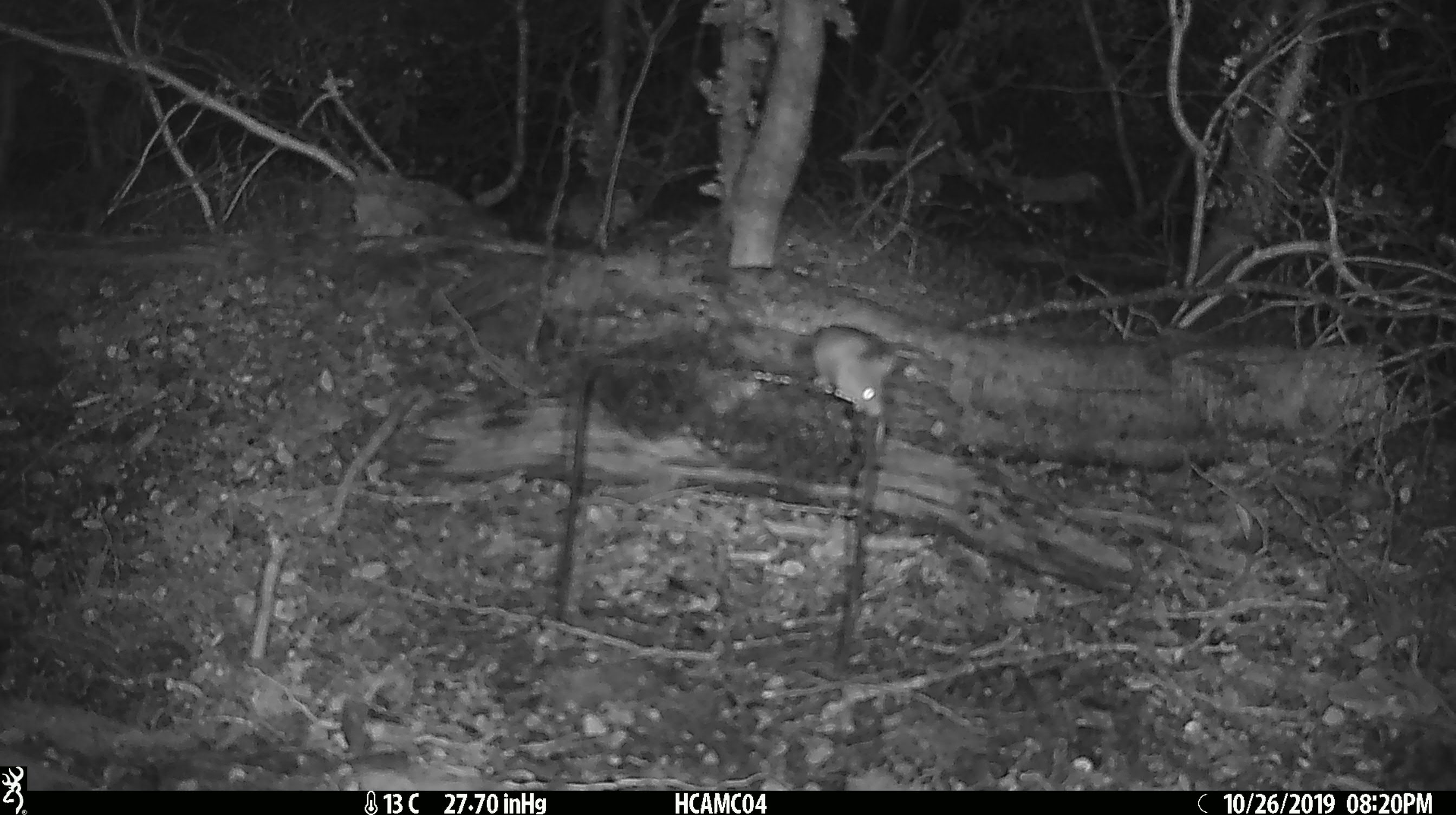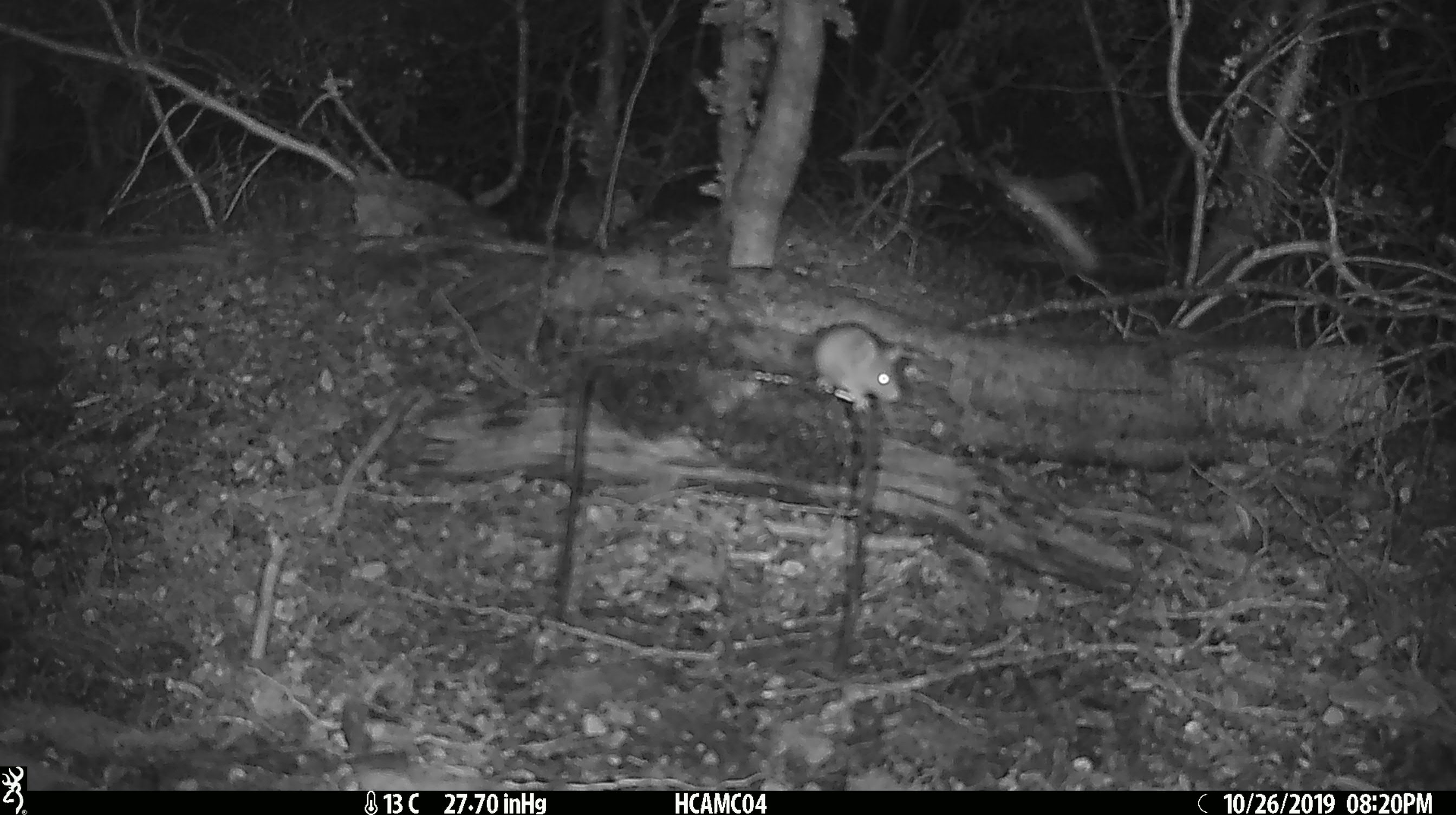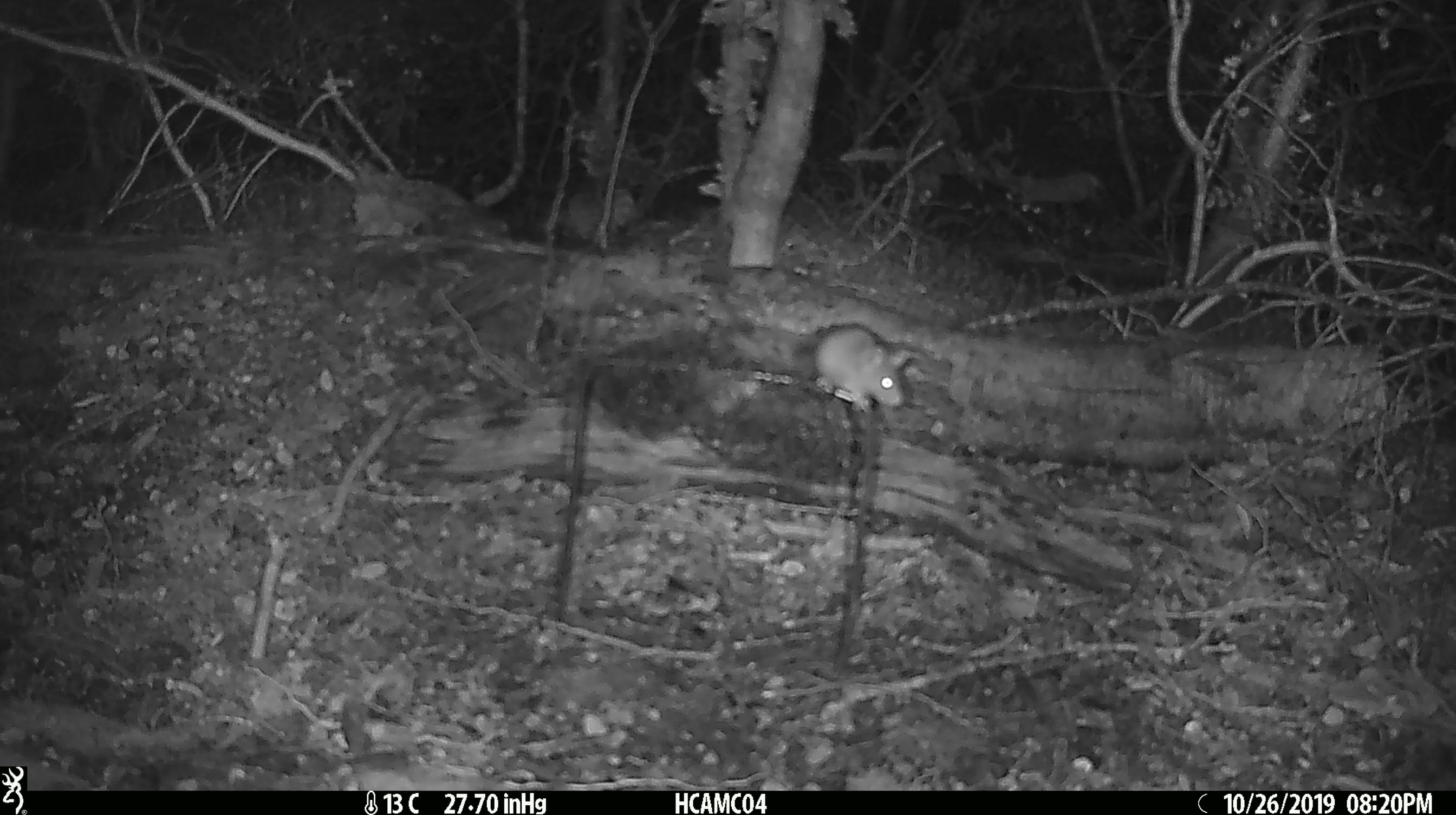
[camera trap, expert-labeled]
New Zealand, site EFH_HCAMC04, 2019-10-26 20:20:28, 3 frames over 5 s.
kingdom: Animalia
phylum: Chordata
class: Mammalia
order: Rodentia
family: Muridae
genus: Mus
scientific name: Mus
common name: mouse